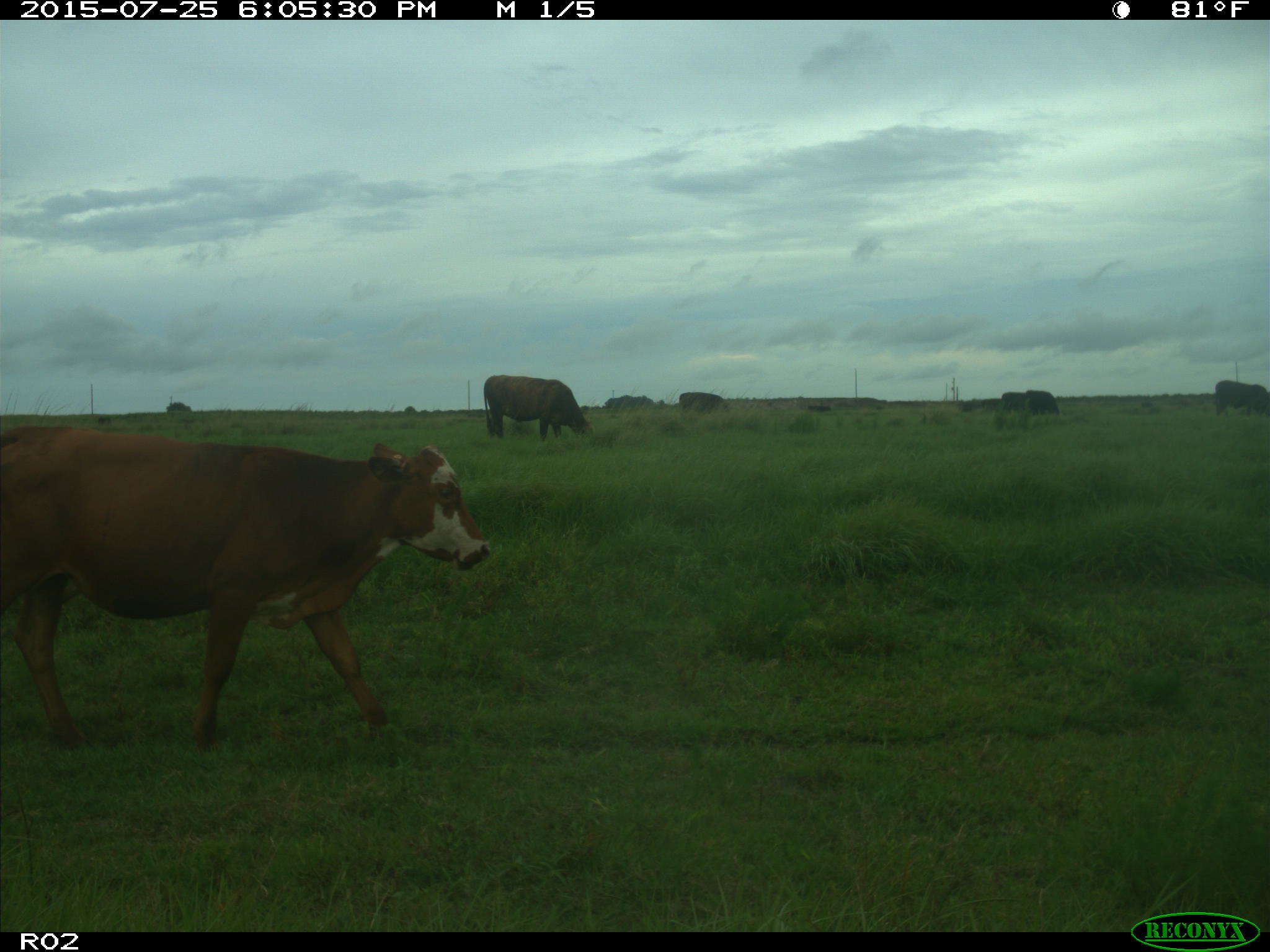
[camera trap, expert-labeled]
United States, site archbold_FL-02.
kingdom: Animalia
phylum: Chordata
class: Mammalia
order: Artiodactyla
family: Bovidae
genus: Bos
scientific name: Bos taurus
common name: domestic cow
Bos taurus (domestic cow).